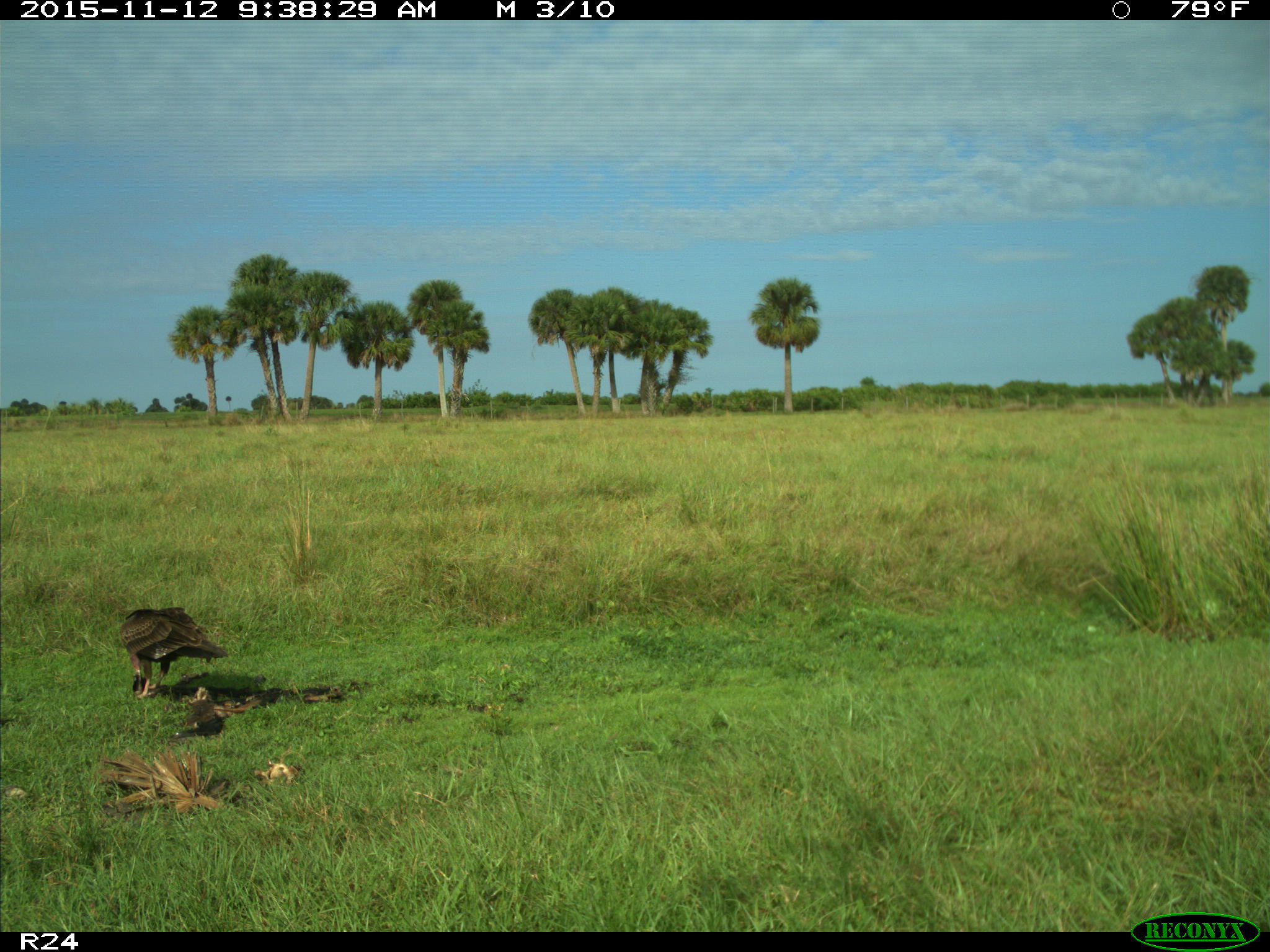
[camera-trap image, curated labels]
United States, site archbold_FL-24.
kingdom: Animalia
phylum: Chordata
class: Aves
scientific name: Aves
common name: birds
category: unidentified bird